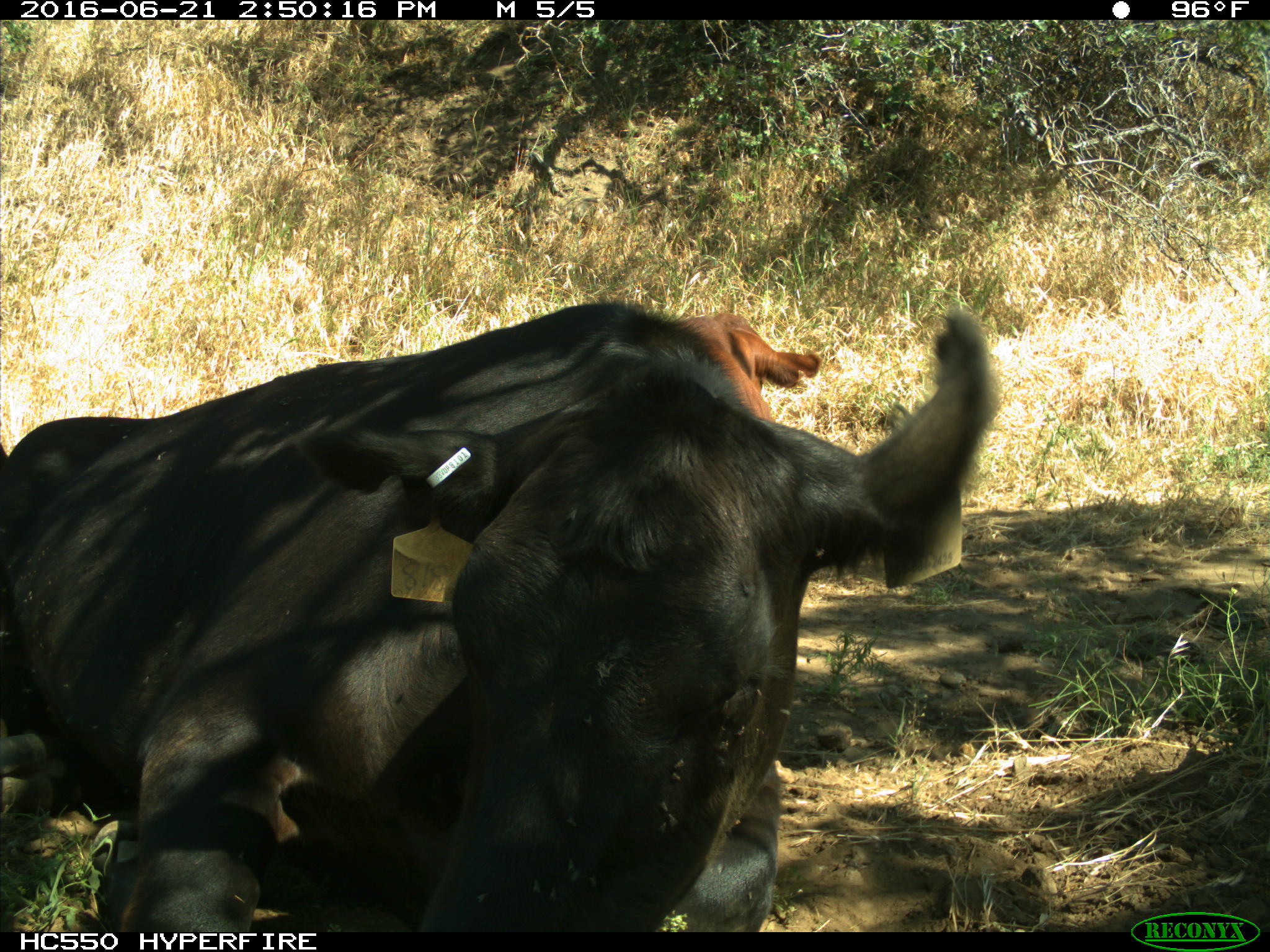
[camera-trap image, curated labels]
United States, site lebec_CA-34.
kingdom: Animalia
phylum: Chordata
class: Mammalia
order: Artiodactyla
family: Bovidae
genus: Bos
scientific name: Bos taurus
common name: domestic cow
Bos taurus (domestic cow).